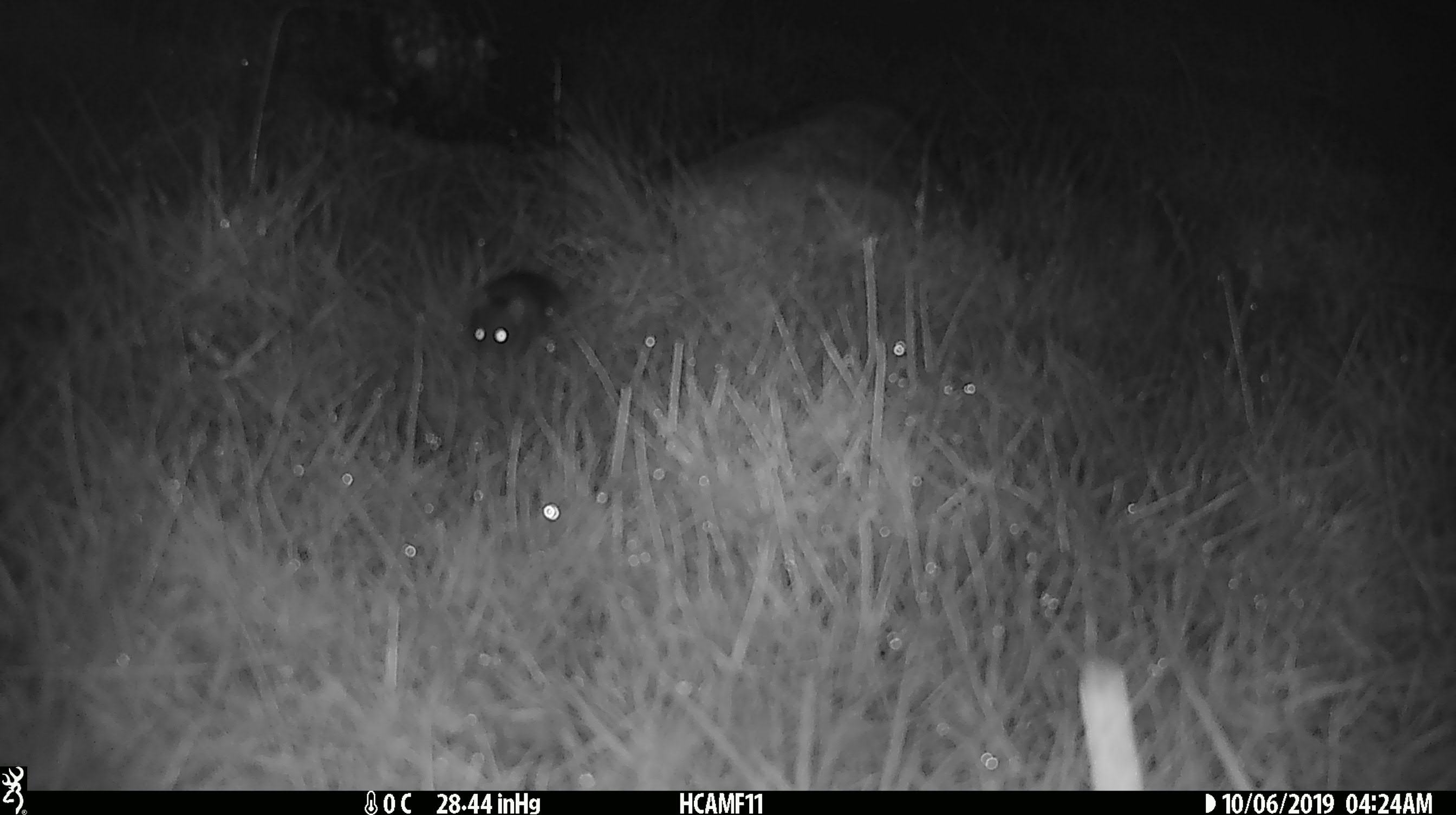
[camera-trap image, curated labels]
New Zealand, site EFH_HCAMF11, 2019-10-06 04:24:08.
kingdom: Animalia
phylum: Chordata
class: Mammalia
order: Rodentia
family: Muridae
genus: Mus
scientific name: Mus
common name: mouse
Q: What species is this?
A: Mouse (Mus).